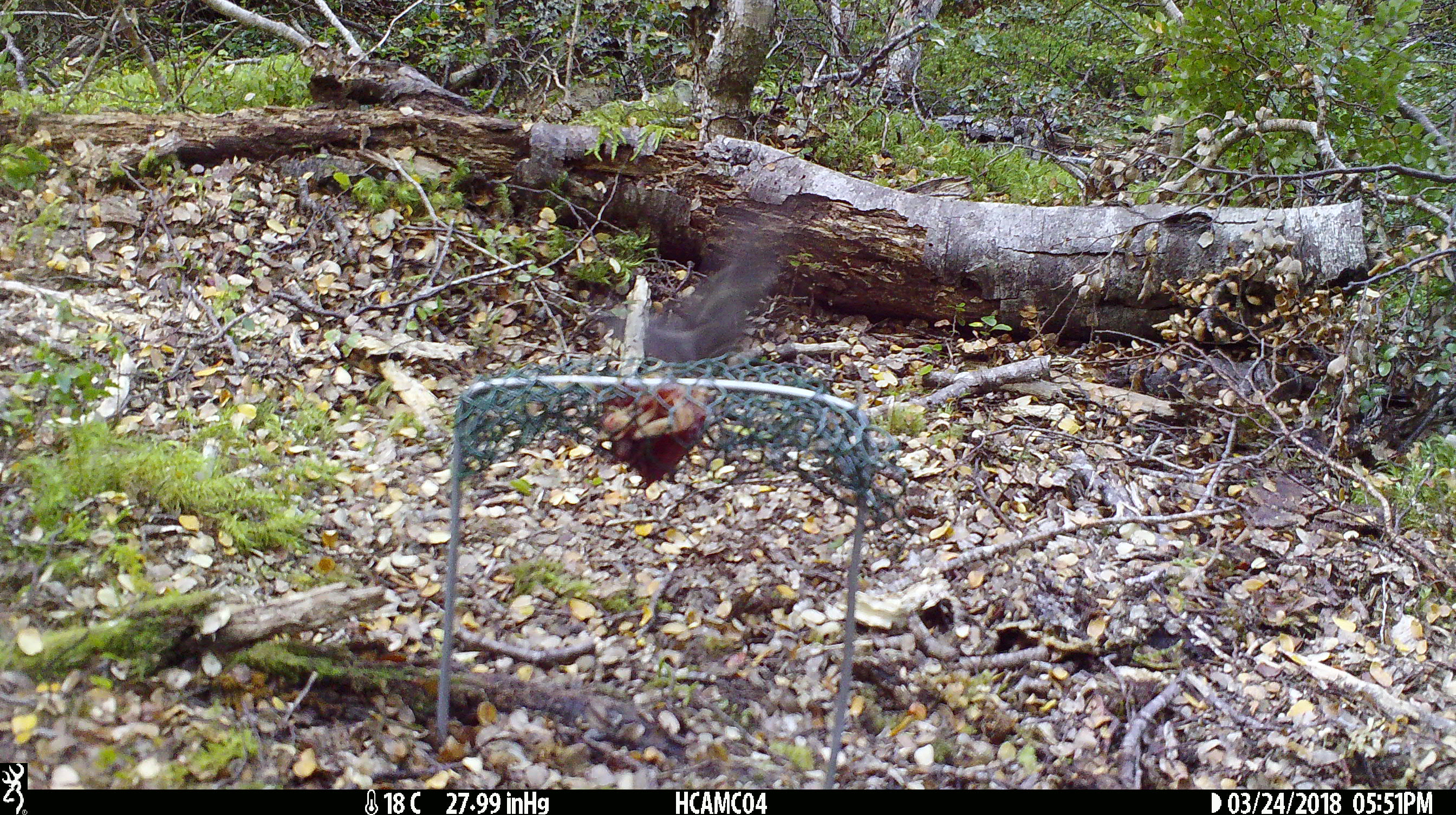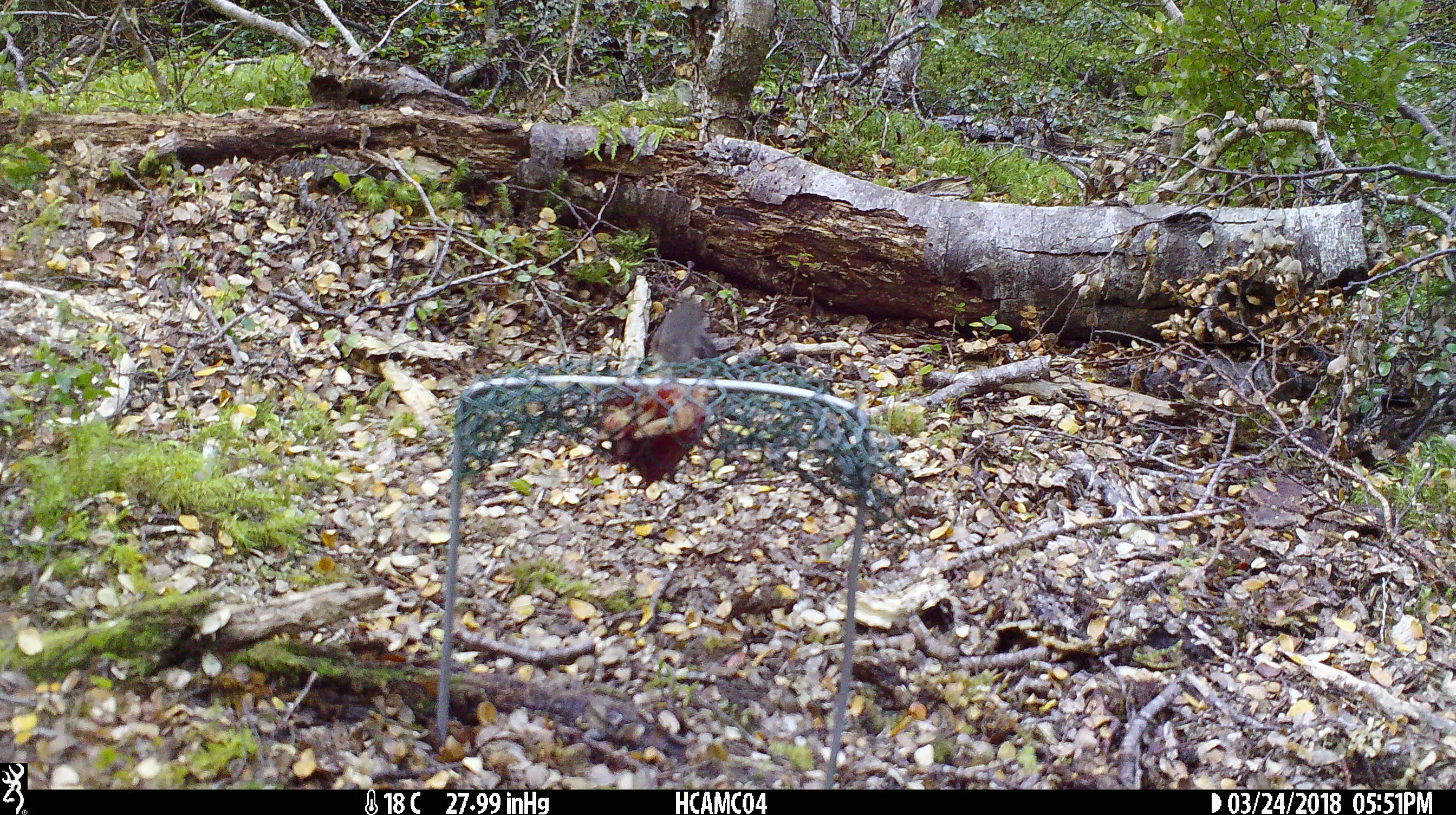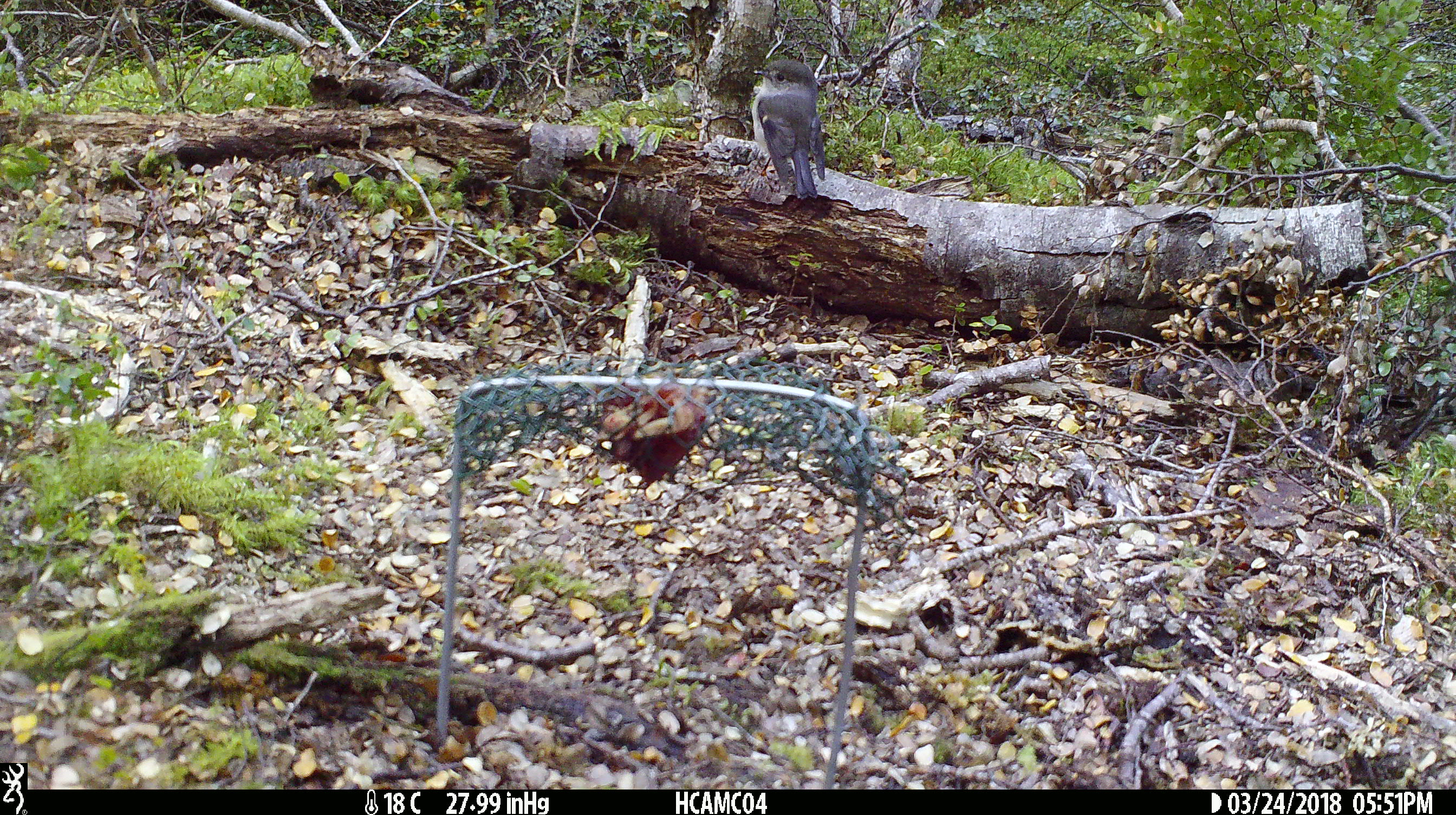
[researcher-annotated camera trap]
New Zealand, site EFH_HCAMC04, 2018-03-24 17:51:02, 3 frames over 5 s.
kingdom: Animalia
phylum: Chordata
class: Aves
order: Passeriformes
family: Petroicidae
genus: Petroica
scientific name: Petroica macrocephala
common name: tomtit